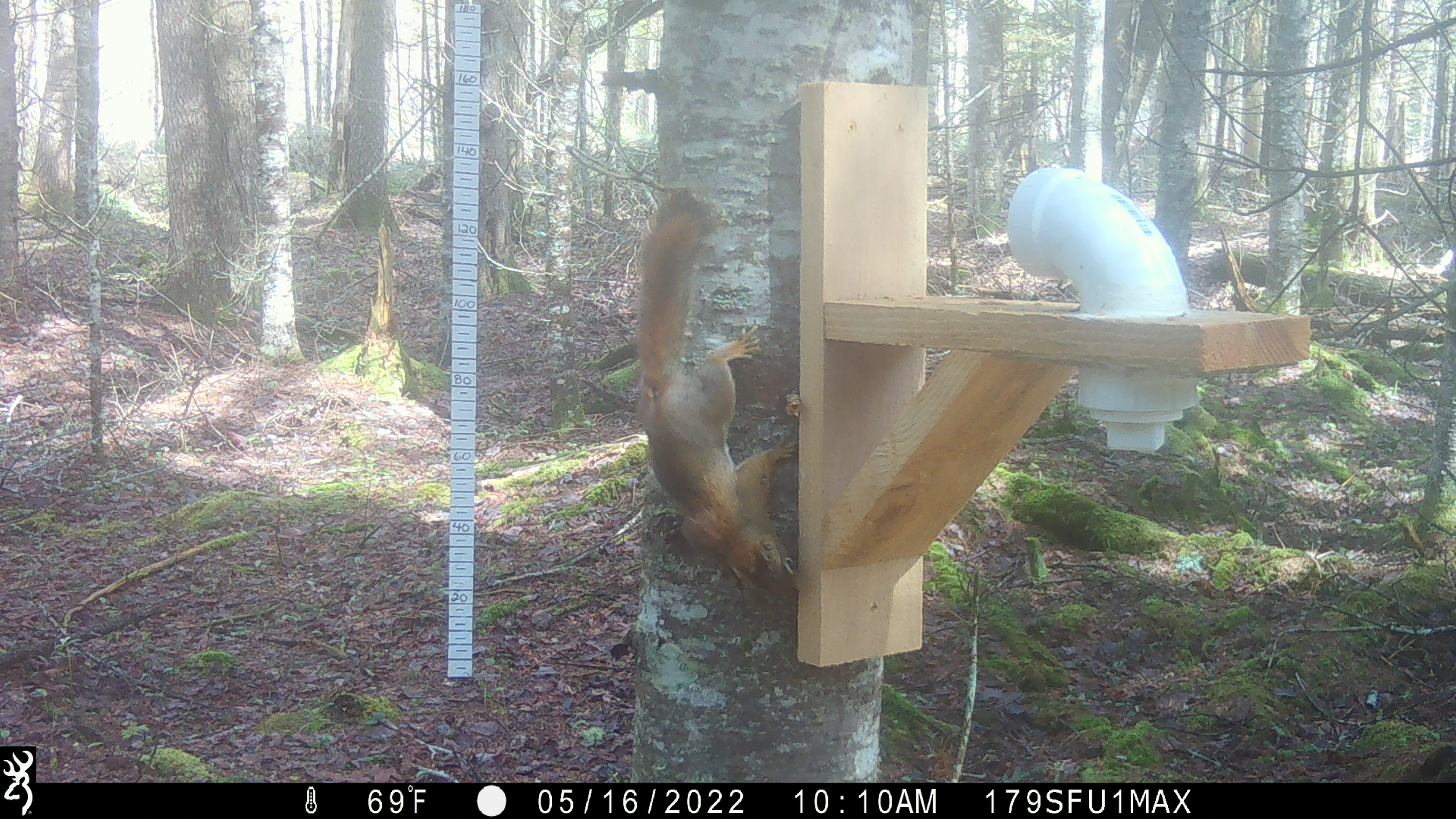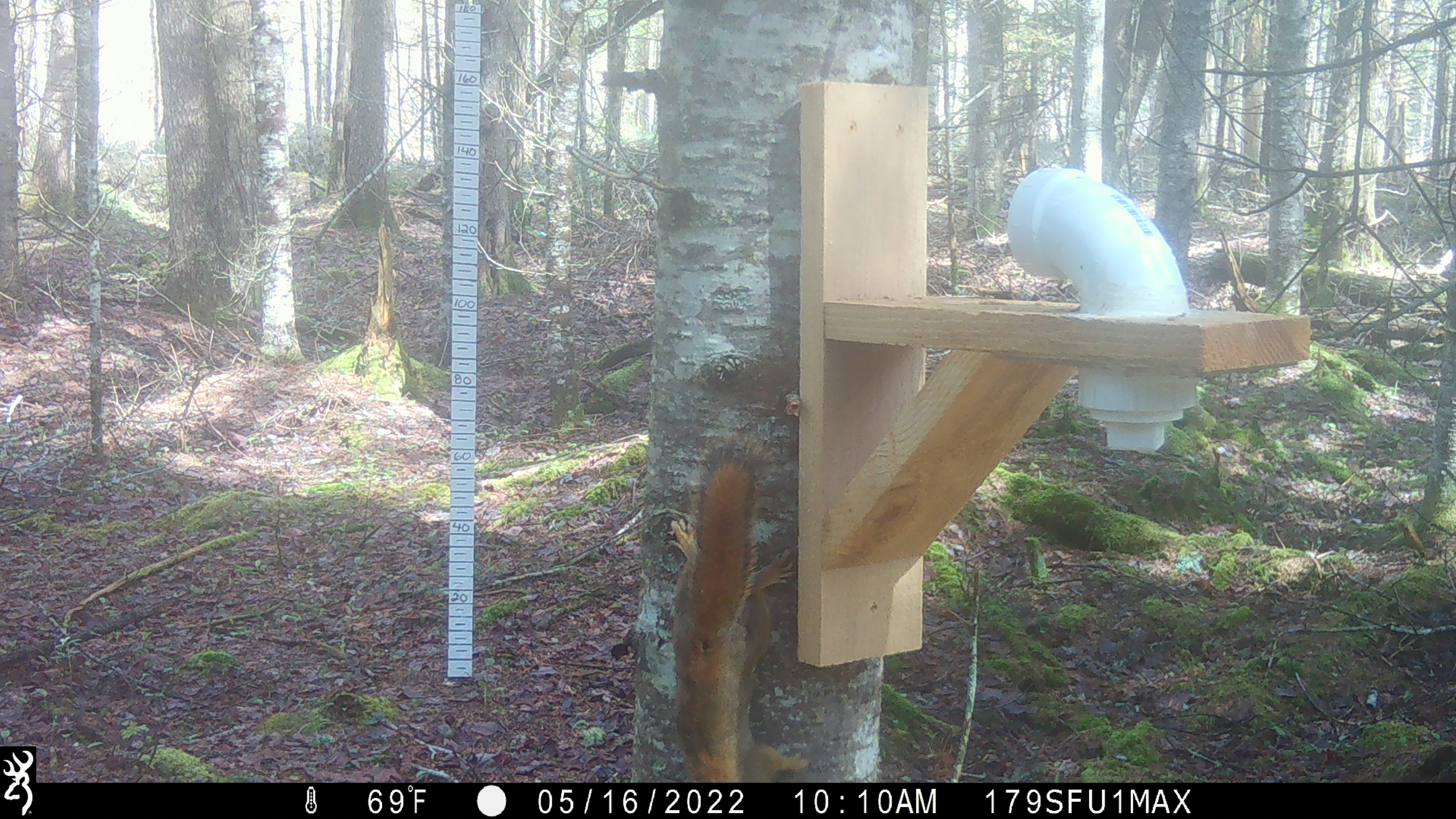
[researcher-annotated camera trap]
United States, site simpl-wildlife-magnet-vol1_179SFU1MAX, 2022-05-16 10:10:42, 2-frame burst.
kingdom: Animalia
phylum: Chordata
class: Mammalia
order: Rodentia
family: Sciuridae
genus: Tamiasciurus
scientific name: Tamiasciurus hudsonicus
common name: red squirrel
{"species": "red squirrel (Tamiasciurus hudsonicus)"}